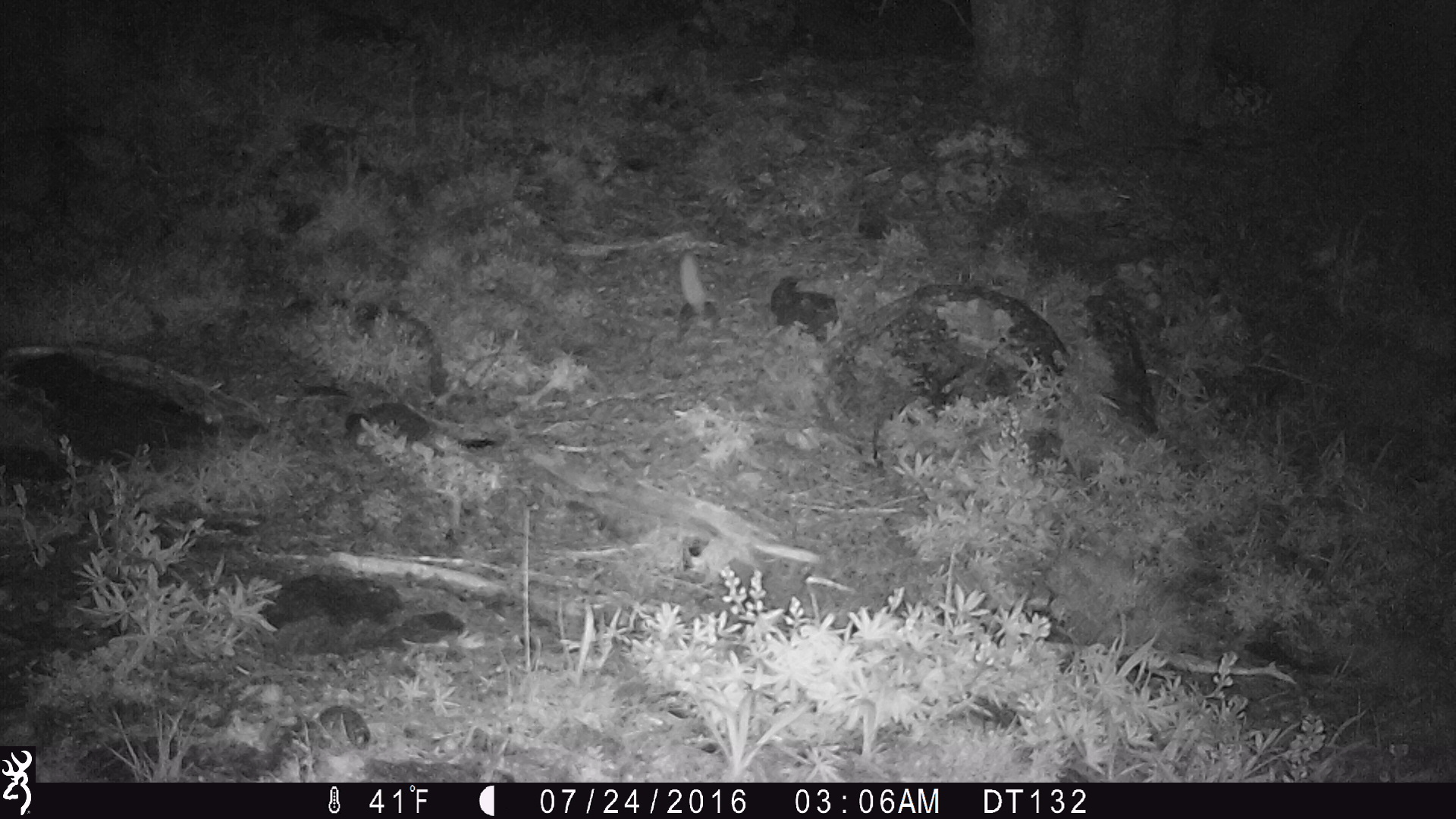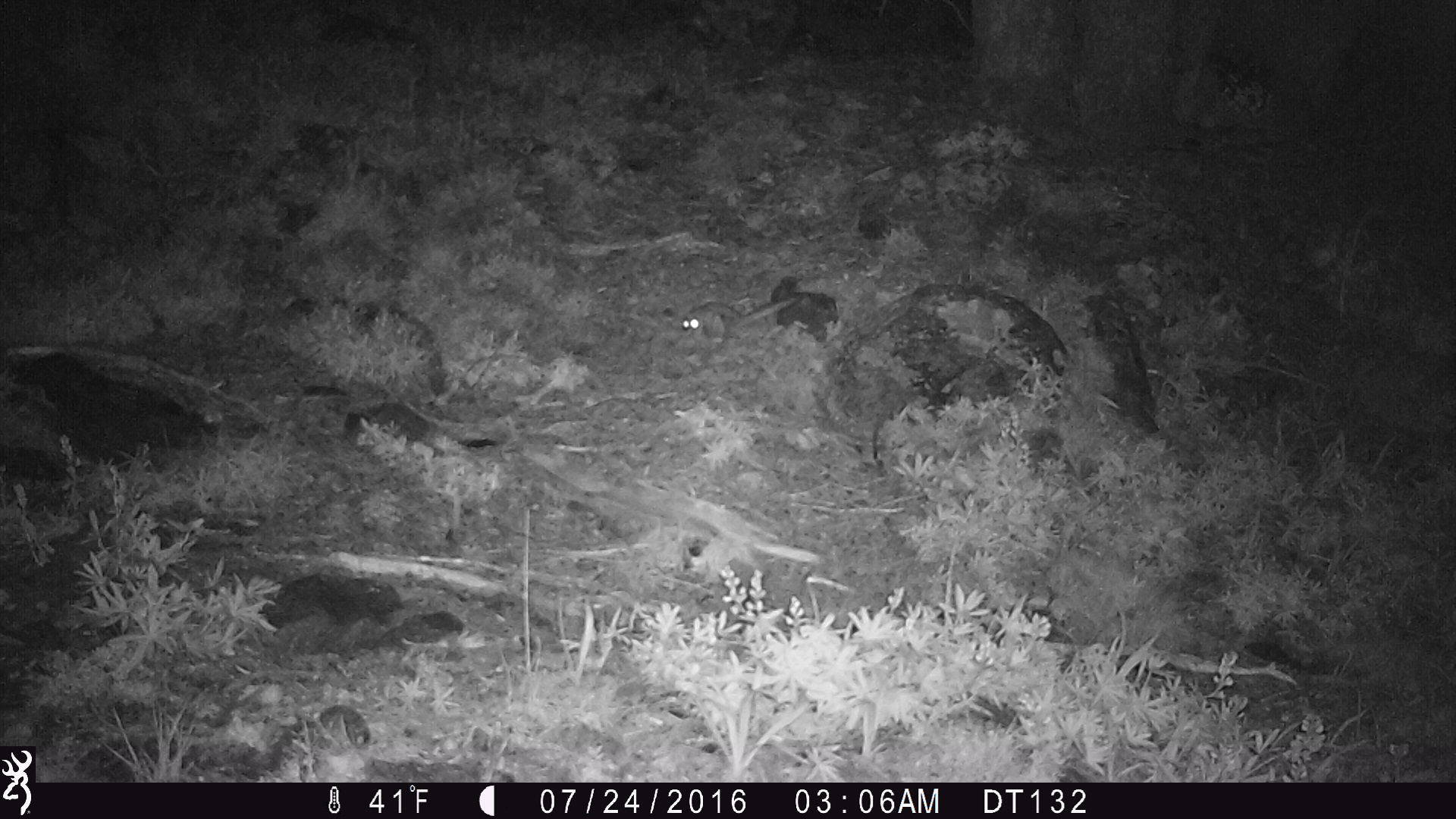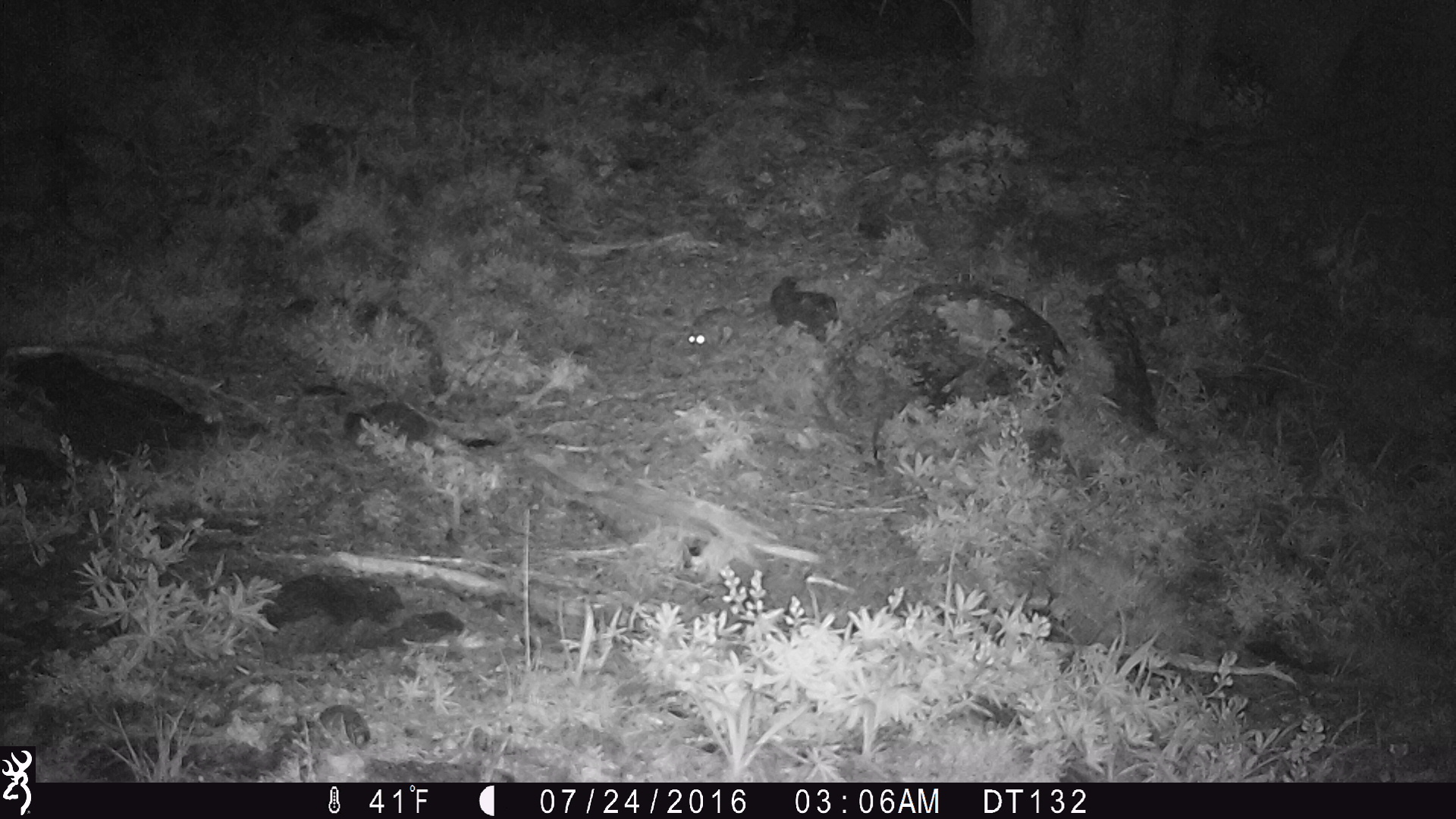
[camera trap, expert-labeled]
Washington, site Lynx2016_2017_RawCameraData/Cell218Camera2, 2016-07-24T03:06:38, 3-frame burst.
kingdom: Animalia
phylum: Chordata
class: Mammalia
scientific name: Mammalia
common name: small mammal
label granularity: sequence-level